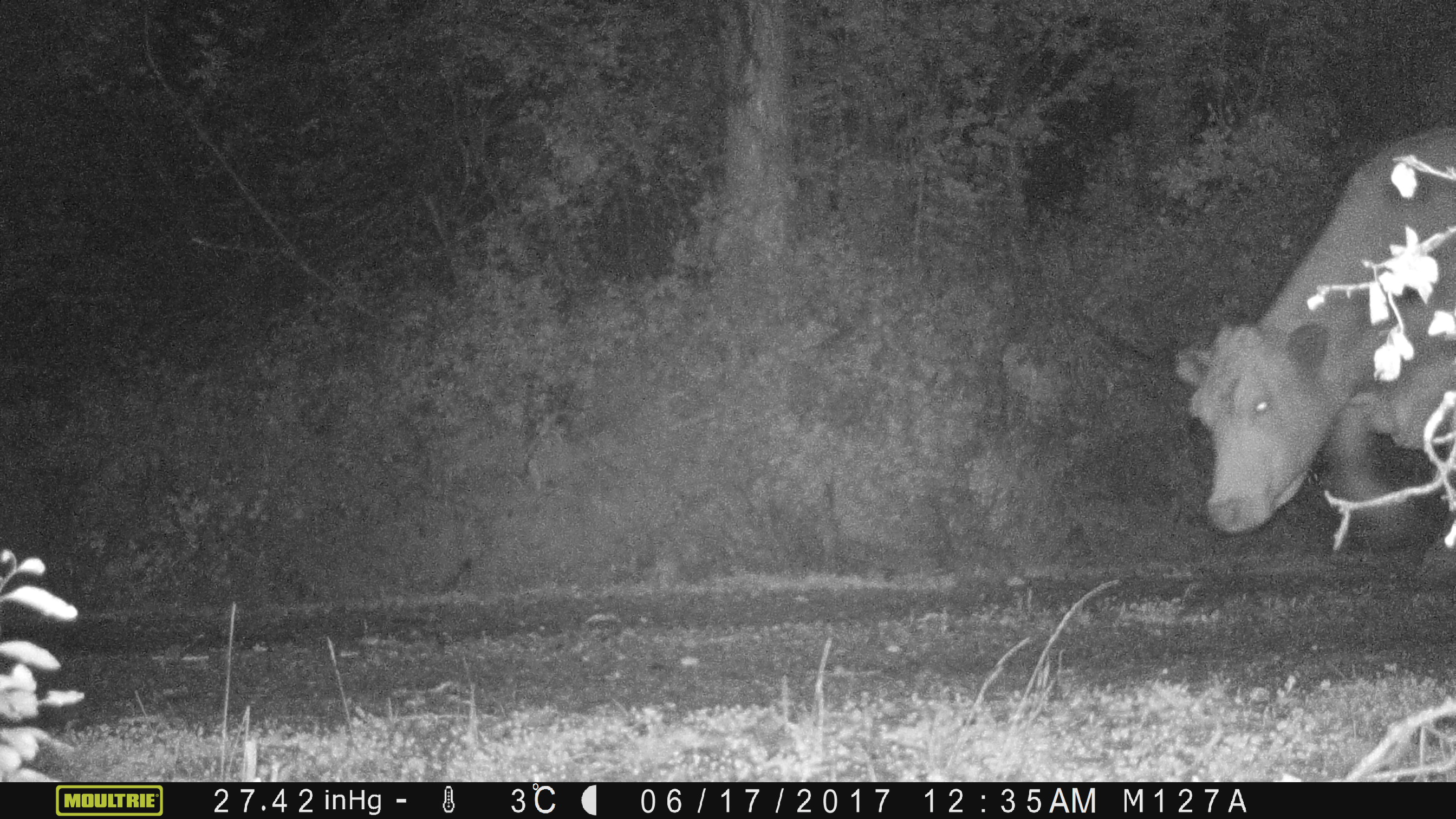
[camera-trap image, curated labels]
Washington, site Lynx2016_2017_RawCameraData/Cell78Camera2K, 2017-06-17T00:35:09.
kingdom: Animalia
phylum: Chordata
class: Mammalia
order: Artiodactyla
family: Bovidae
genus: Bos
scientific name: Bos taurus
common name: domestic cattle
Domestic cattle (Bos taurus). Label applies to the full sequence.